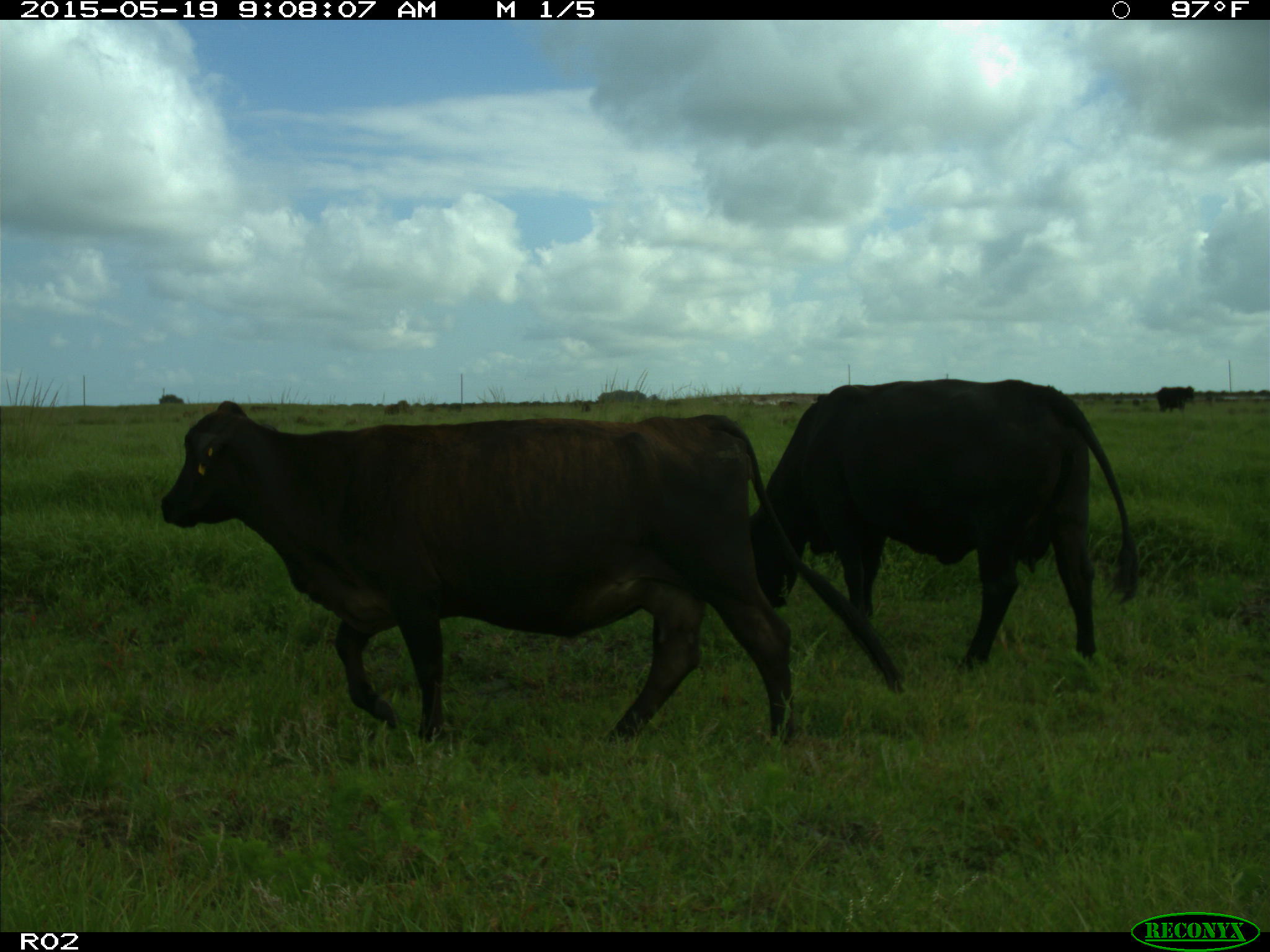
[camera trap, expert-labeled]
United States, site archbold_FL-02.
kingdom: Animalia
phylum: Chordata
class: Mammalia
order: Artiodactyla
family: Bovidae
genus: Bos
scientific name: Bos taurus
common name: domestic cow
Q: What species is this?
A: Bos taurus (domestic cow).